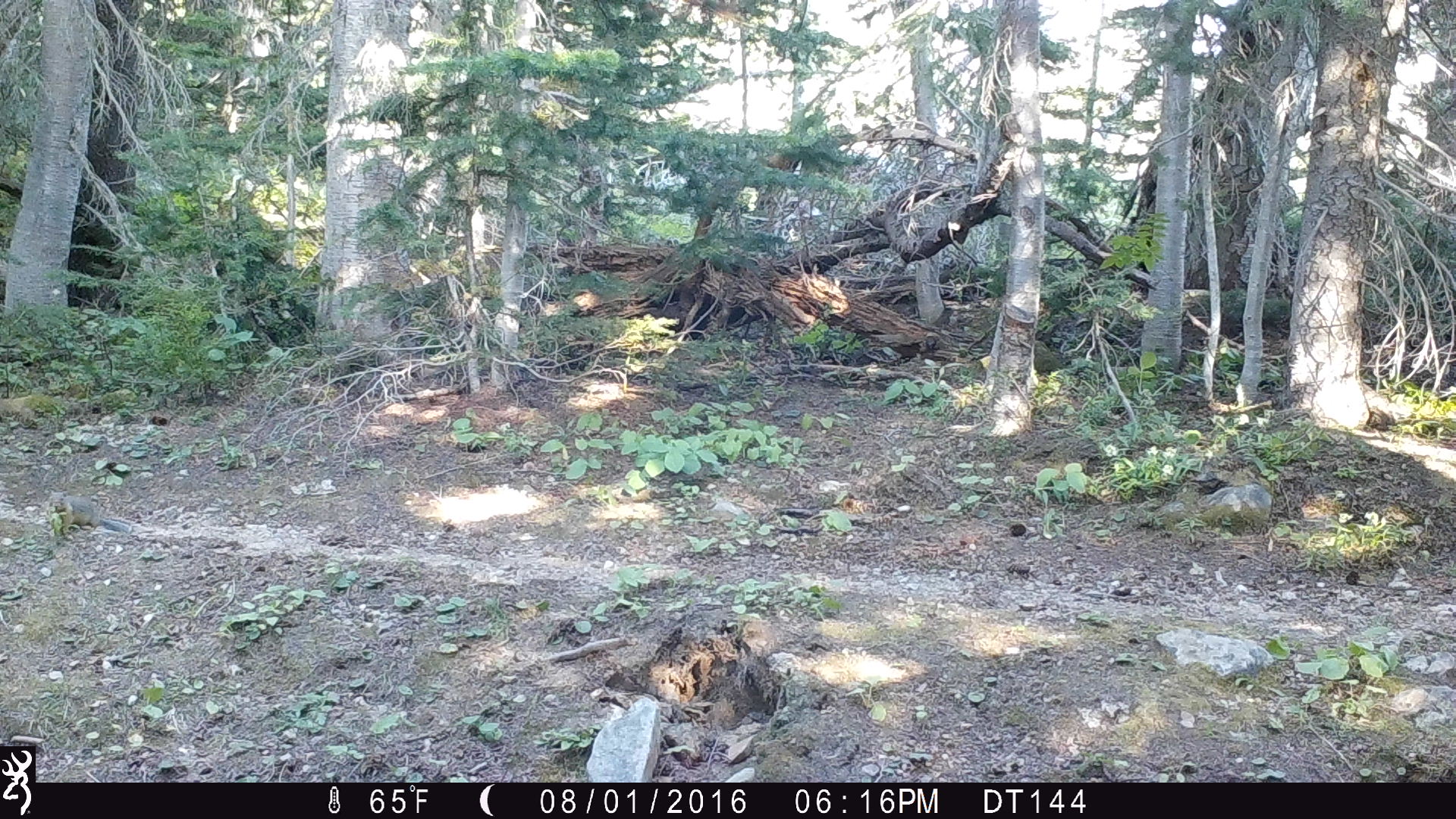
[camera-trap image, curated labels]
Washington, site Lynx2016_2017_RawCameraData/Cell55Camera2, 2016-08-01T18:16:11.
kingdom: Animalia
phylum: Chordata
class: Mammalia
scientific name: Mammalia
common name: small mammal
Small mammal (Mammalia). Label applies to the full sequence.